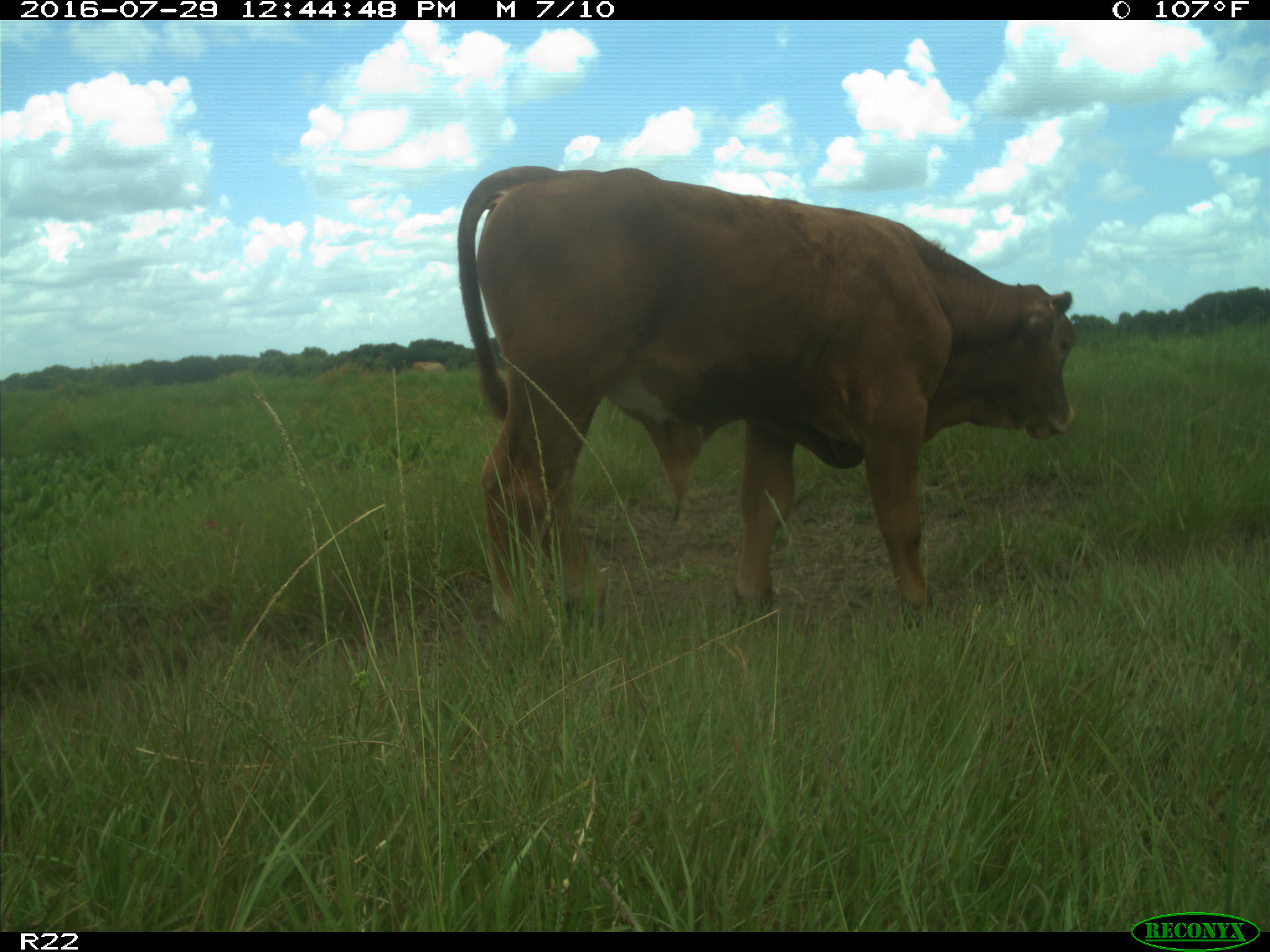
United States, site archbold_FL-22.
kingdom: Animalia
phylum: Chordata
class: Mammalia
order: Artiodactyla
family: Bovidae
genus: Bos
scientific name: Bos taurus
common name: domestic cow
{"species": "Bos taurus (domestic cow)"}